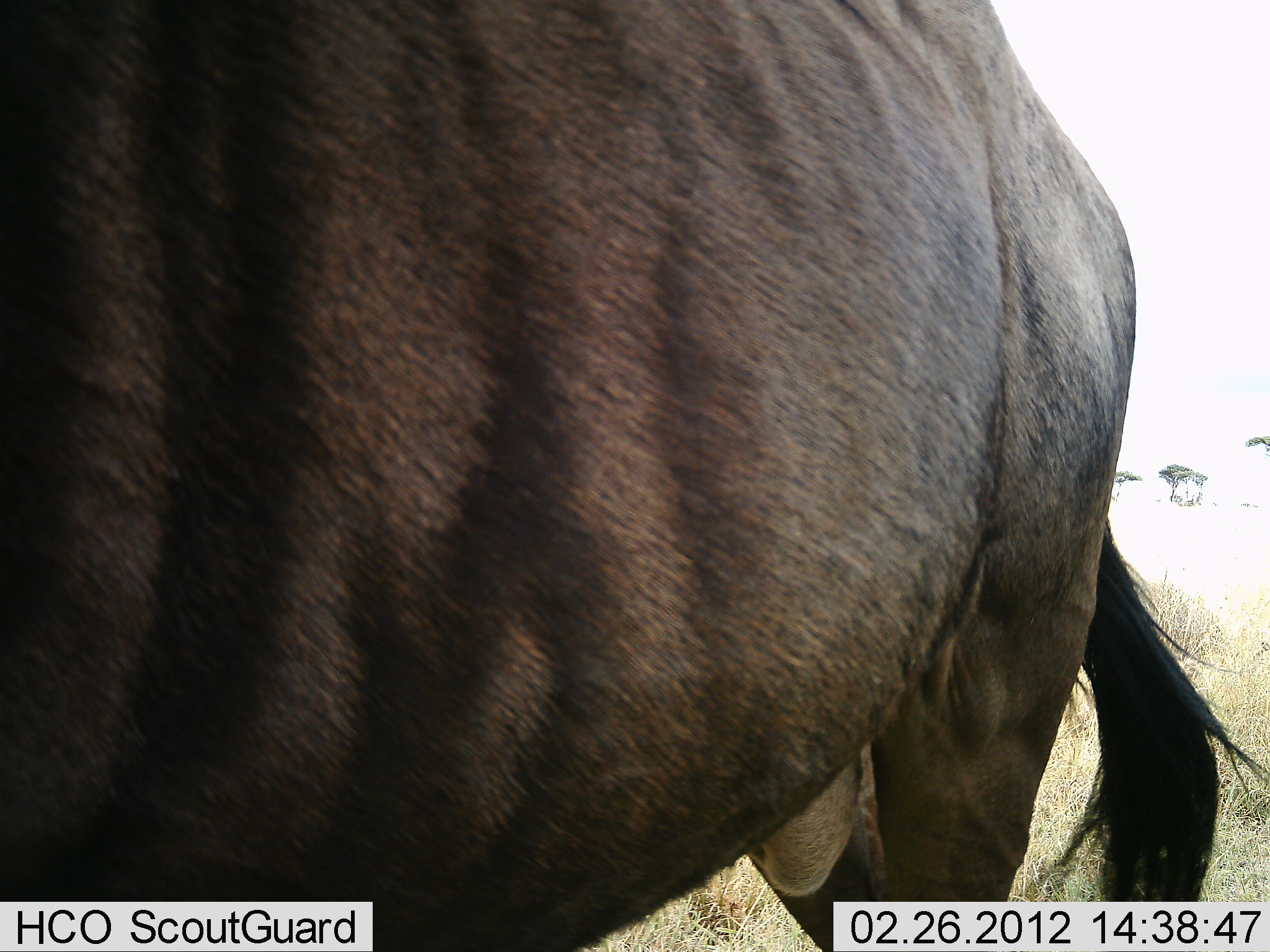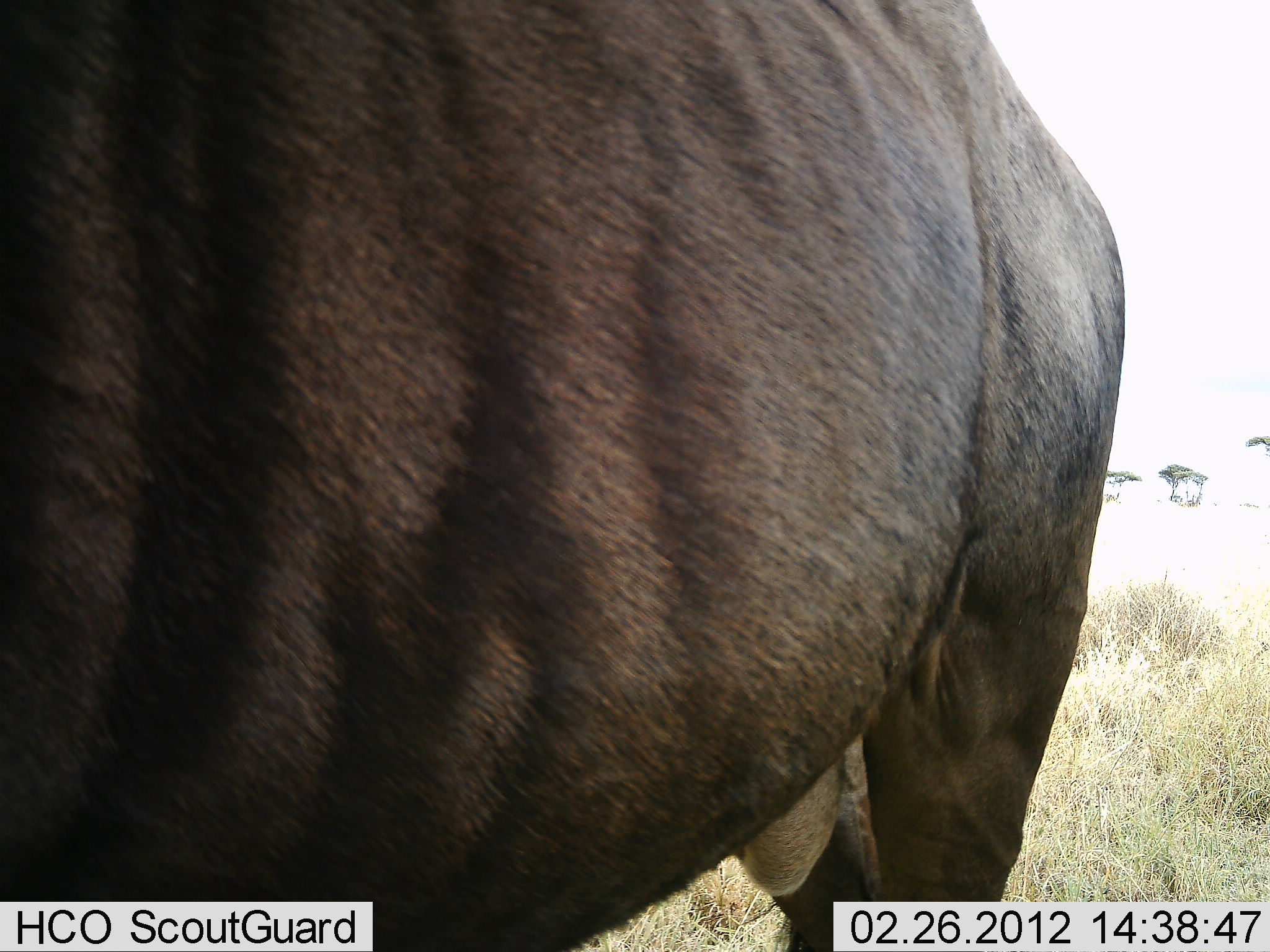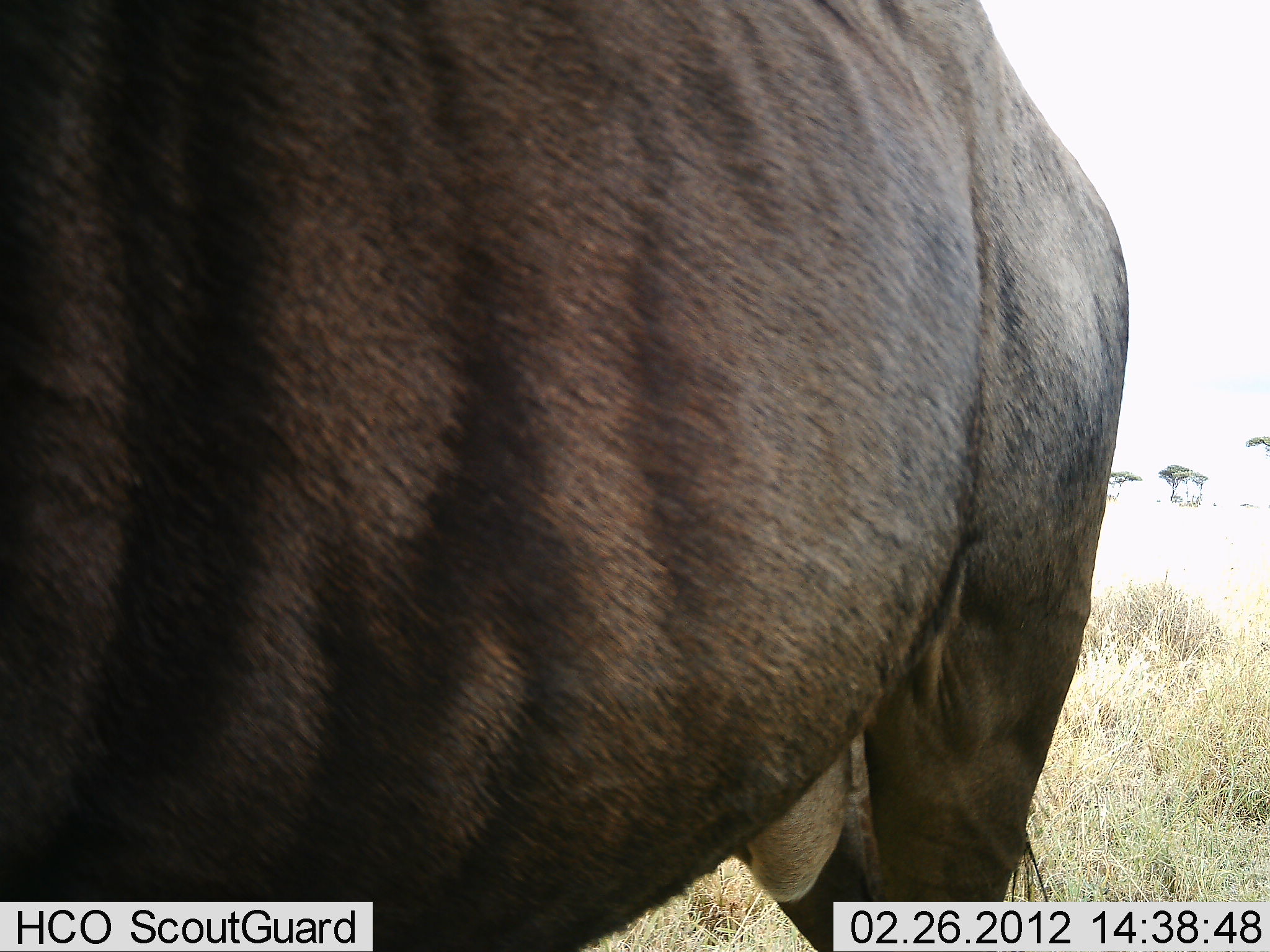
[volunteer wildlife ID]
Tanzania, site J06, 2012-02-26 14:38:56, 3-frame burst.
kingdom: Animalia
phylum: Chordata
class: Mammalia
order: Artiodactyla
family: Bovidae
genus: Connochaetes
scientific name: Connochaetes taurinus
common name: blue wildebeest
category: wildebeest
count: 1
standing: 100%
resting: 0%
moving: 0%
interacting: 0%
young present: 0%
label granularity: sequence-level